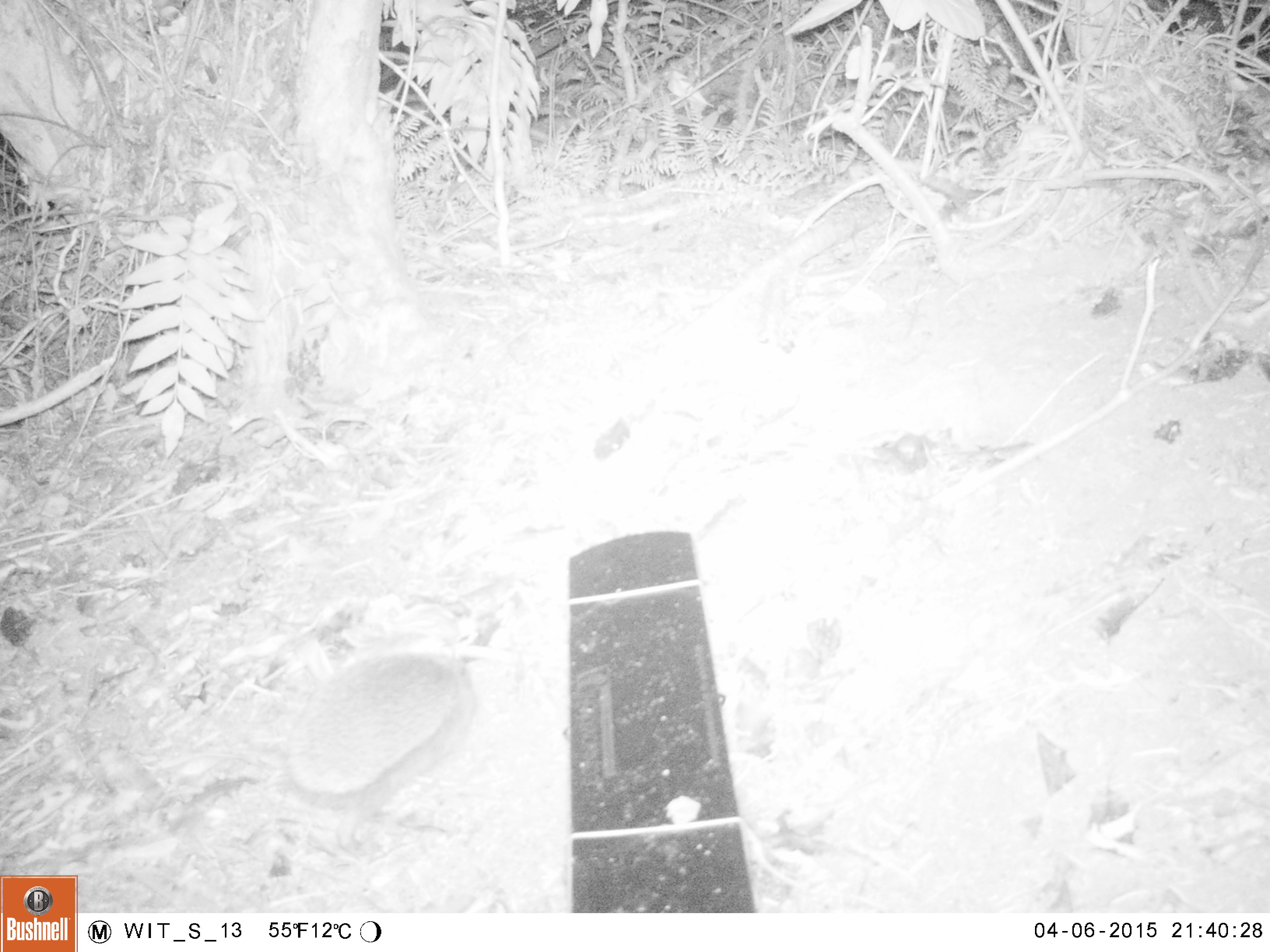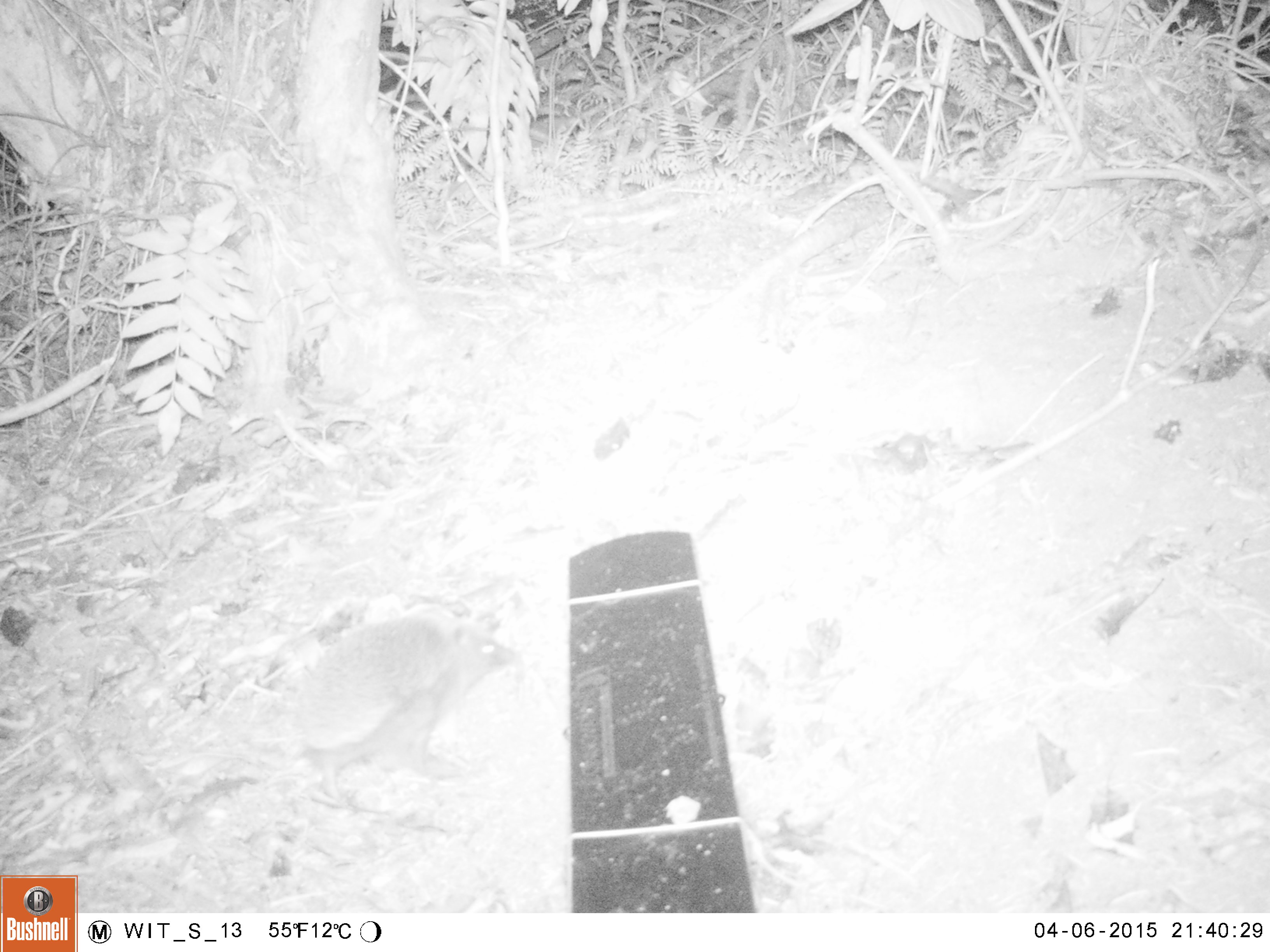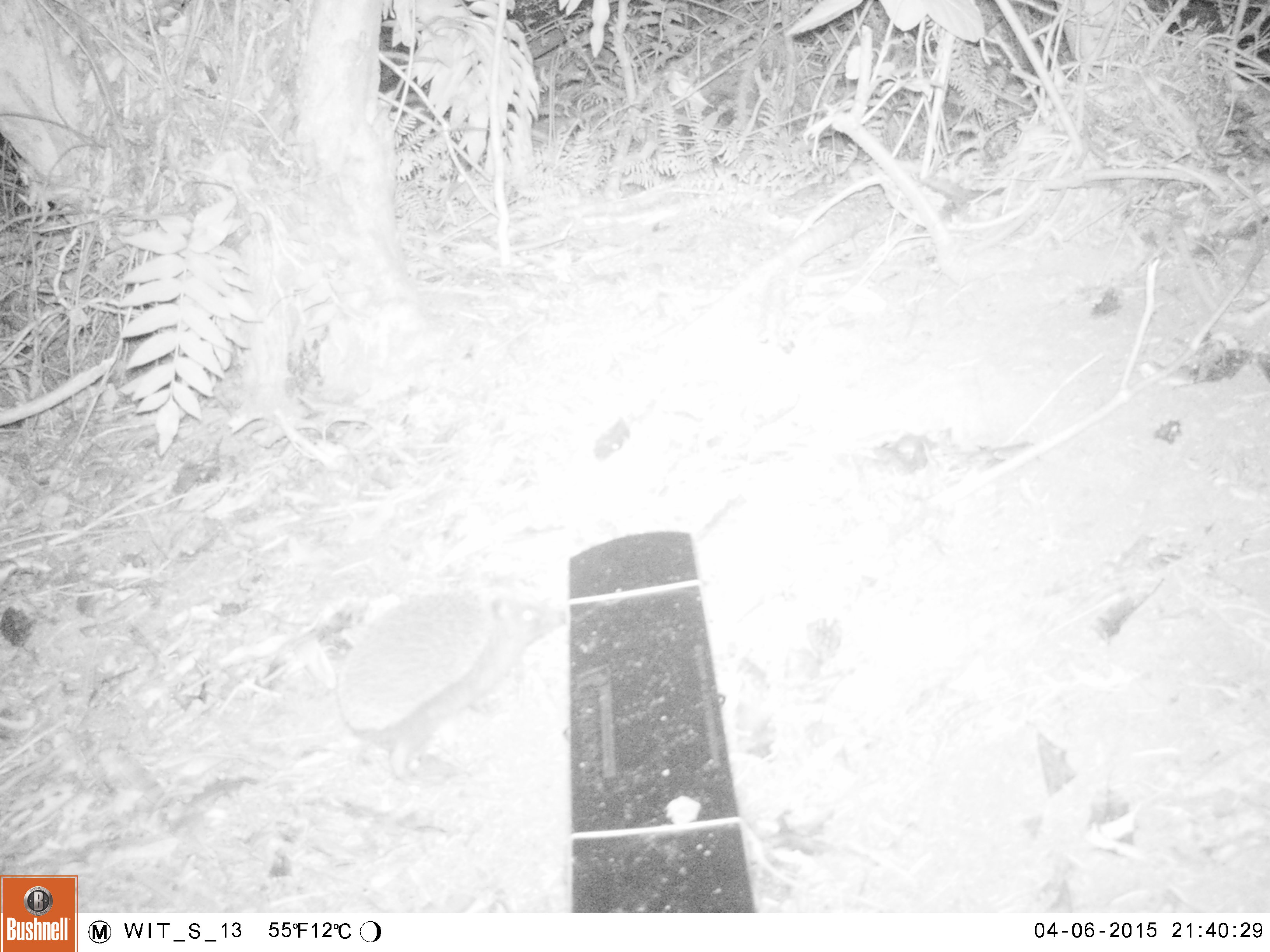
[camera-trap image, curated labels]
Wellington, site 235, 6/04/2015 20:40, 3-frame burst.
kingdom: Animalia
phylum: Chordata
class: Mammalia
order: Eulipotyphla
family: Erinaceidae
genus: Erinaceus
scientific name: Erinaceus europaeus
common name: hedgehog